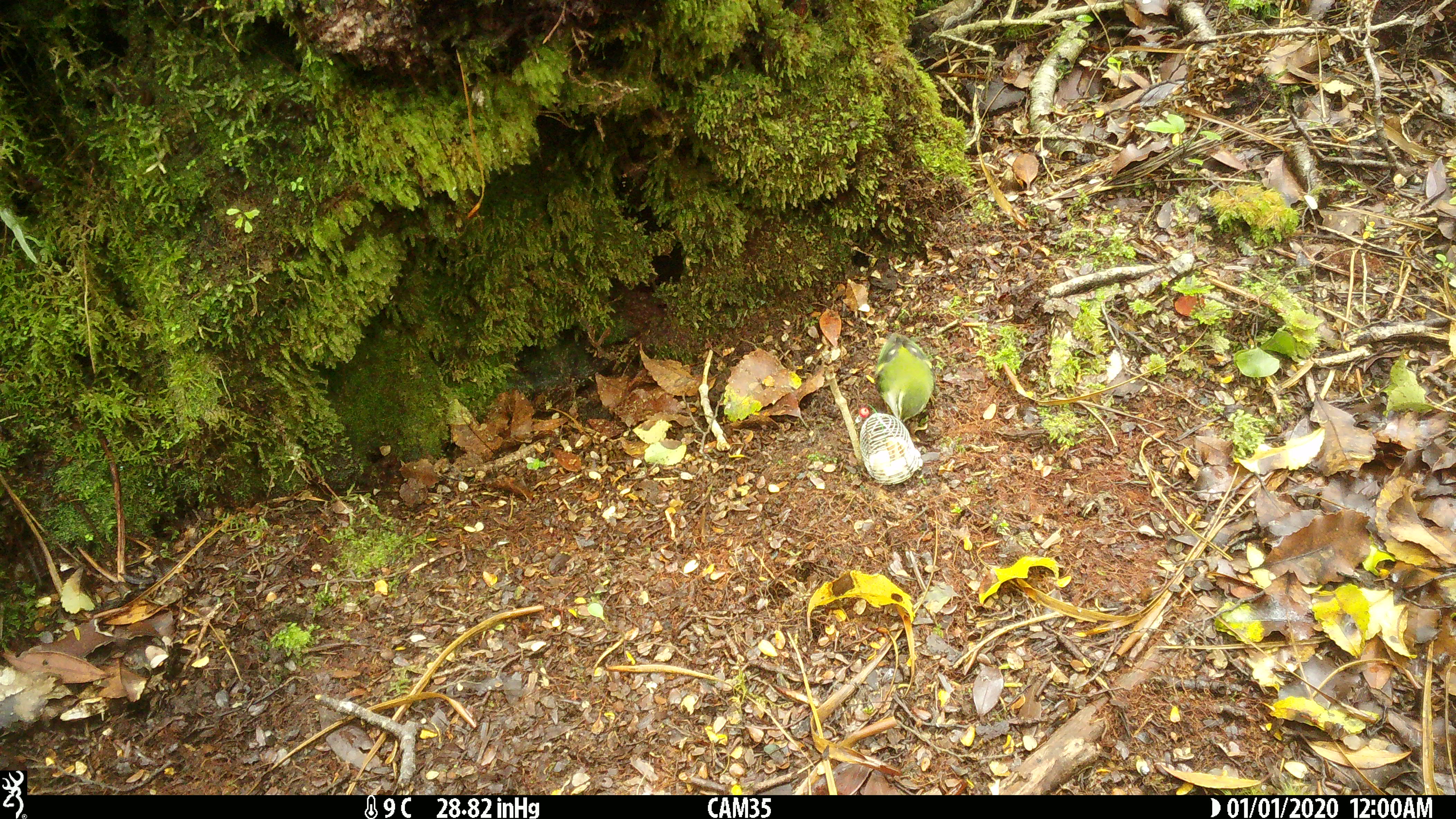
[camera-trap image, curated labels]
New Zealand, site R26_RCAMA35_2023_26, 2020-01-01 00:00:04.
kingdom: Animalia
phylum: Chordata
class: Aves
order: Passeriformes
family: Acanthisittidae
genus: Acanthisitta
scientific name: Acanthisitta chloris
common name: rifleman